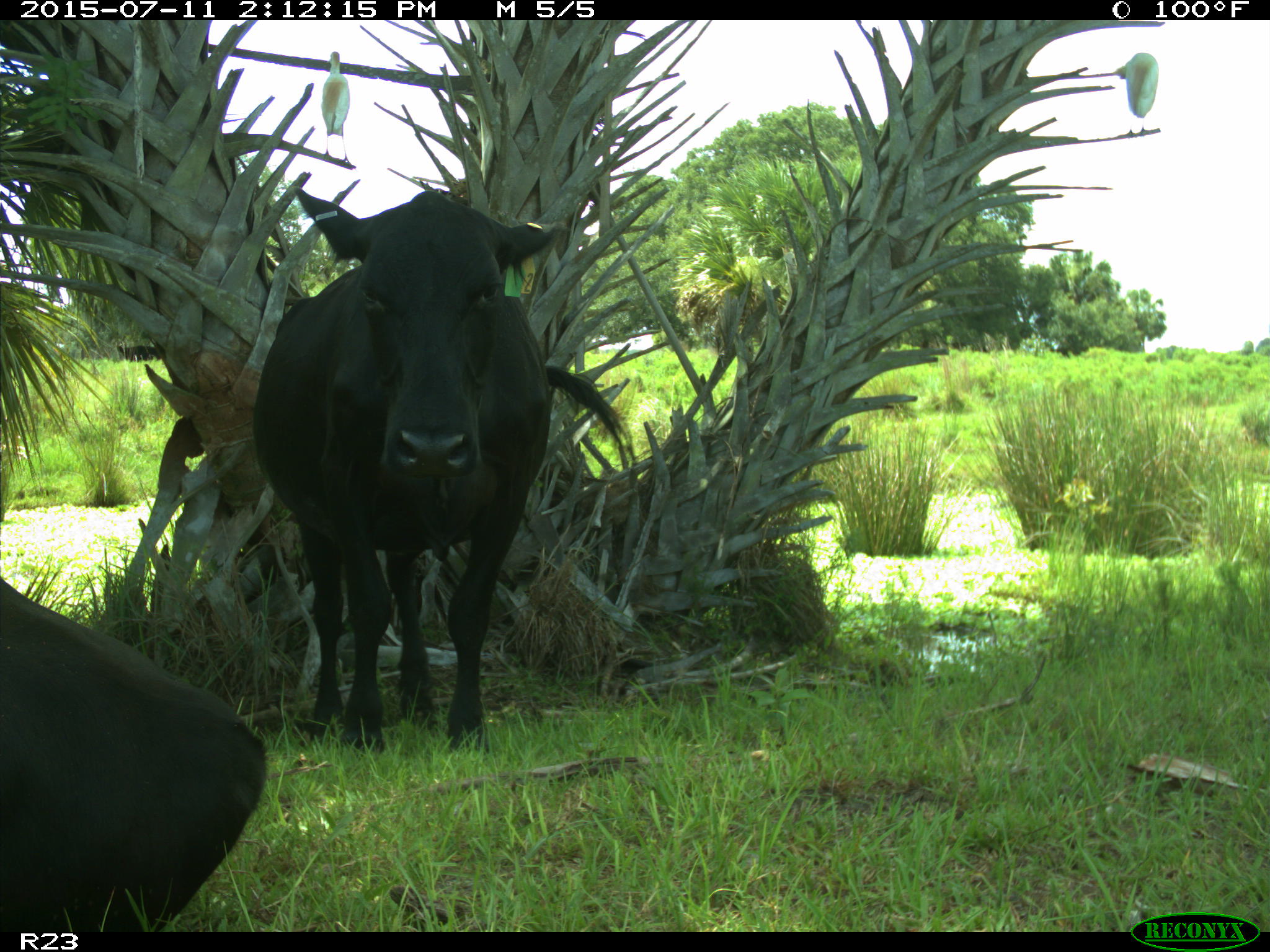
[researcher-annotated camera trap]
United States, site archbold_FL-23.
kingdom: Animalia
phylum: Chordata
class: Mammalia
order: Artiodactyla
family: Bovidae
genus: Bos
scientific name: Bos taurus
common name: domestic cow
Bos taurus (domestic cow).